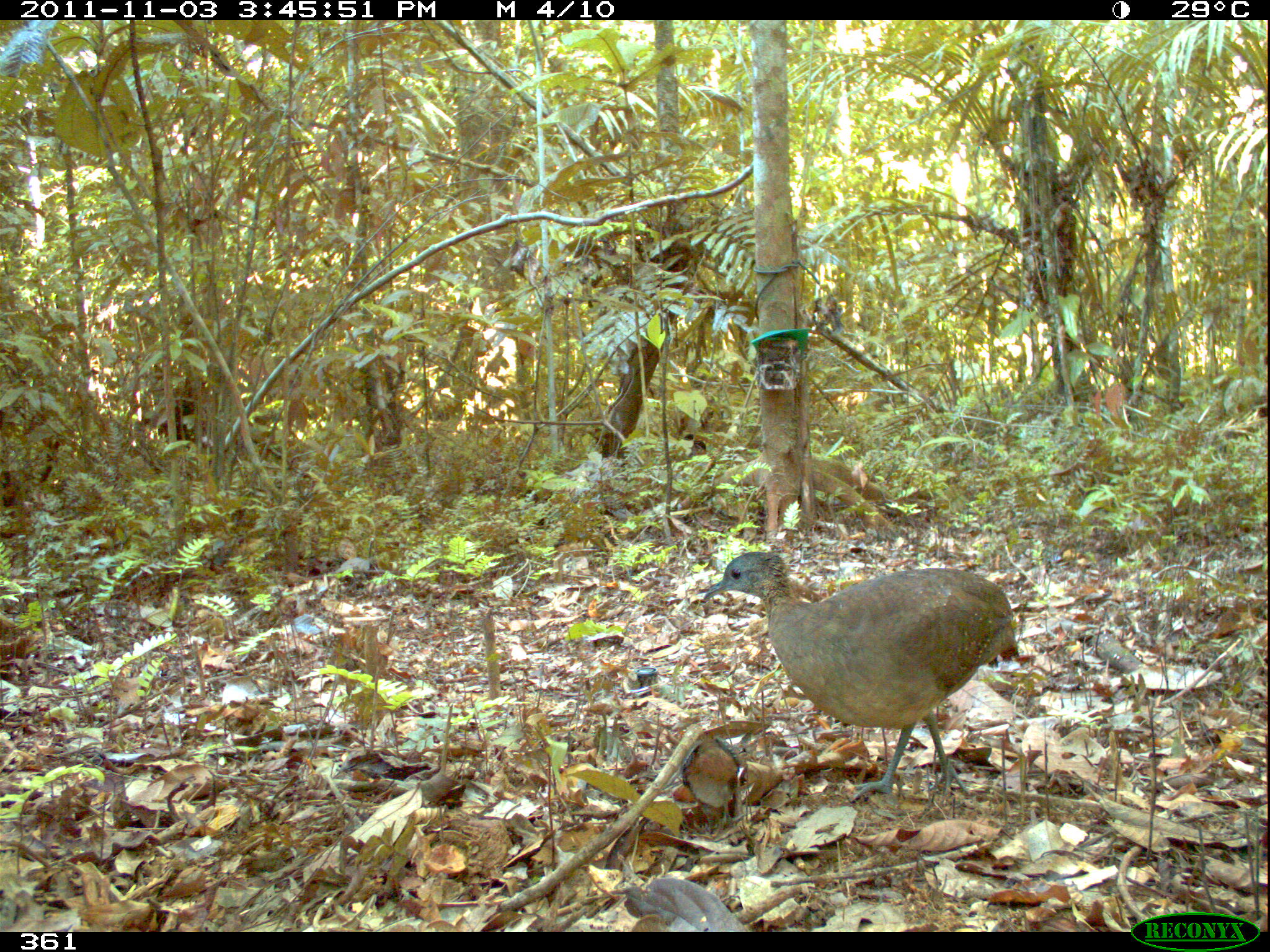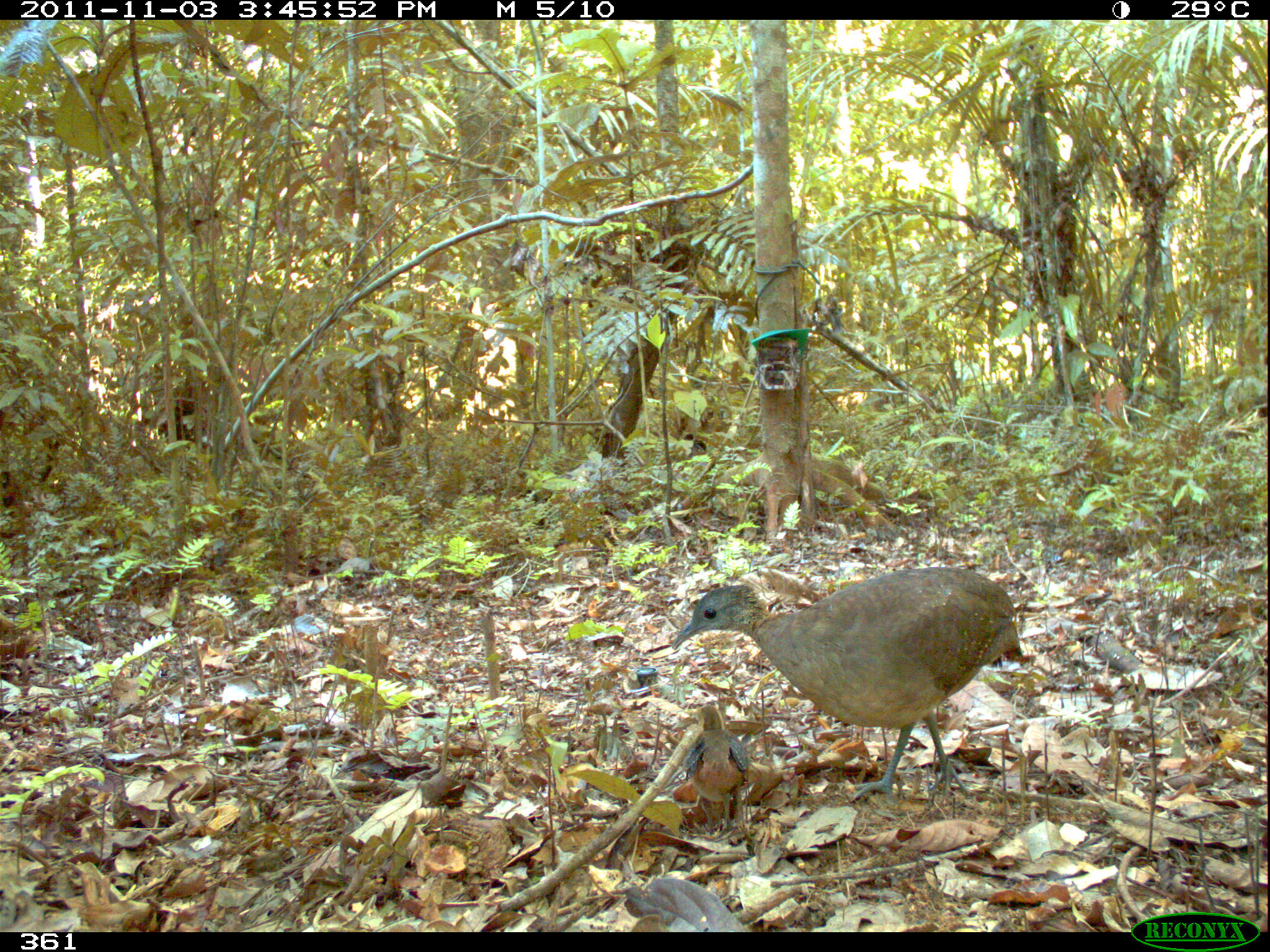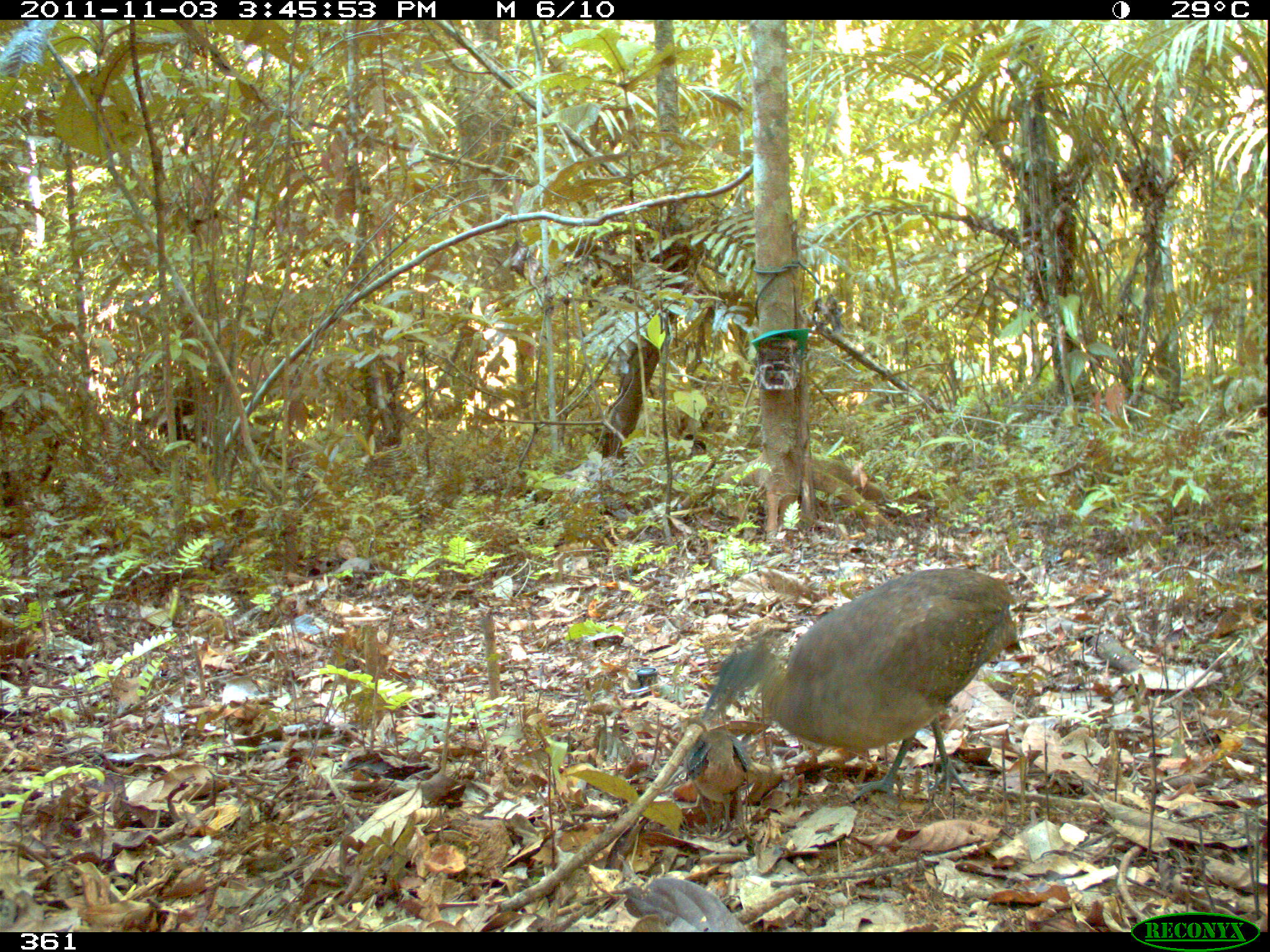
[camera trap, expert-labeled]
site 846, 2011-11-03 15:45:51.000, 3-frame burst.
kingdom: Animalia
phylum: Chordata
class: Aves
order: Tinamiformes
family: Tinamidae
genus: Tinamus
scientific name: Tinamus guttatus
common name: white-throated tinamou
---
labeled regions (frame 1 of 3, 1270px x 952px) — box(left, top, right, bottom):
tinamus guttatus: box(700, 549, 1017, 805); box(670, 729, 746, 833)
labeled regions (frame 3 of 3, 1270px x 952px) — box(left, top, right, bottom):
tinamus guttatus: box(701, 566, 1021, 806); box(682, 727, 751, 839)